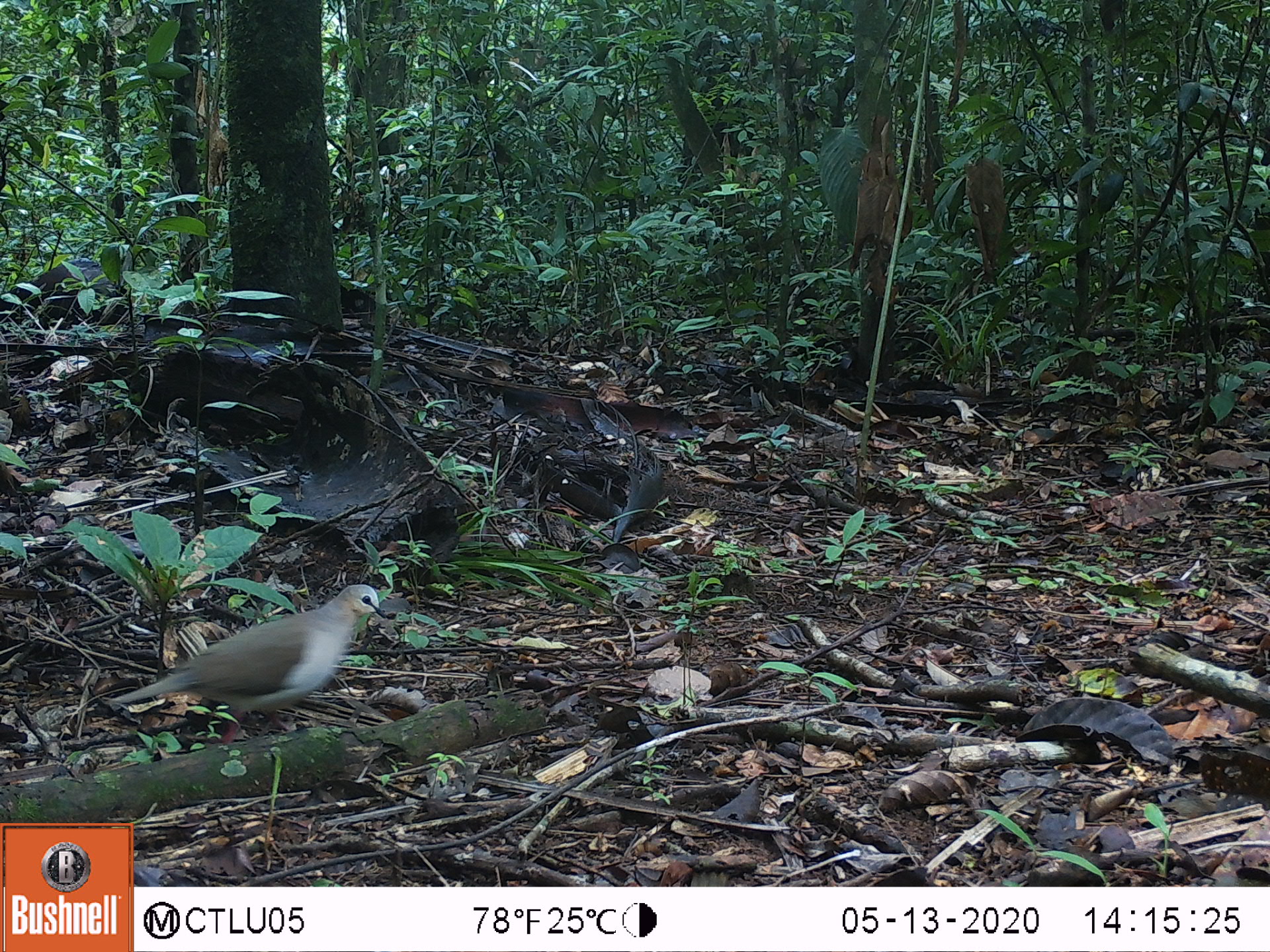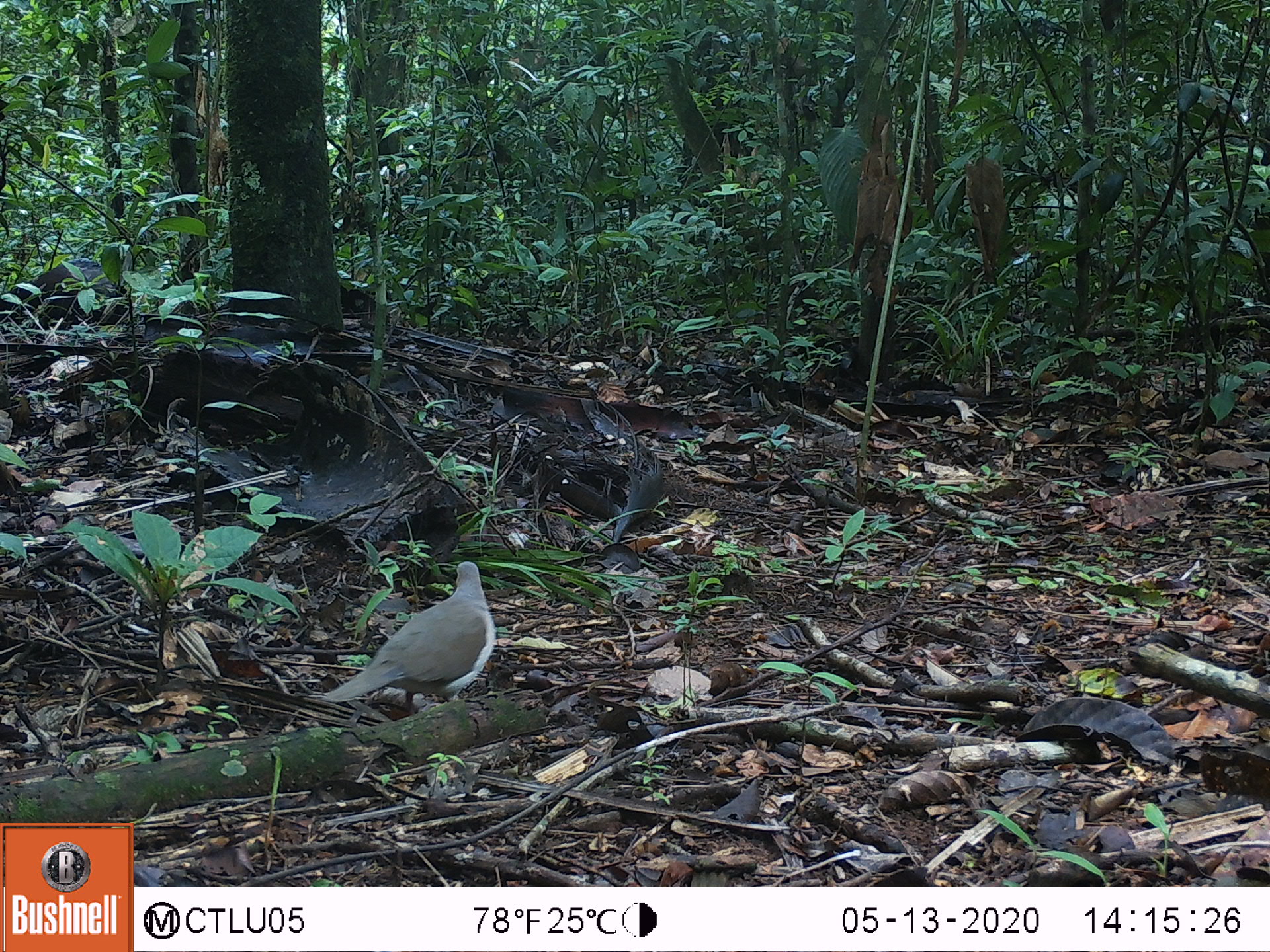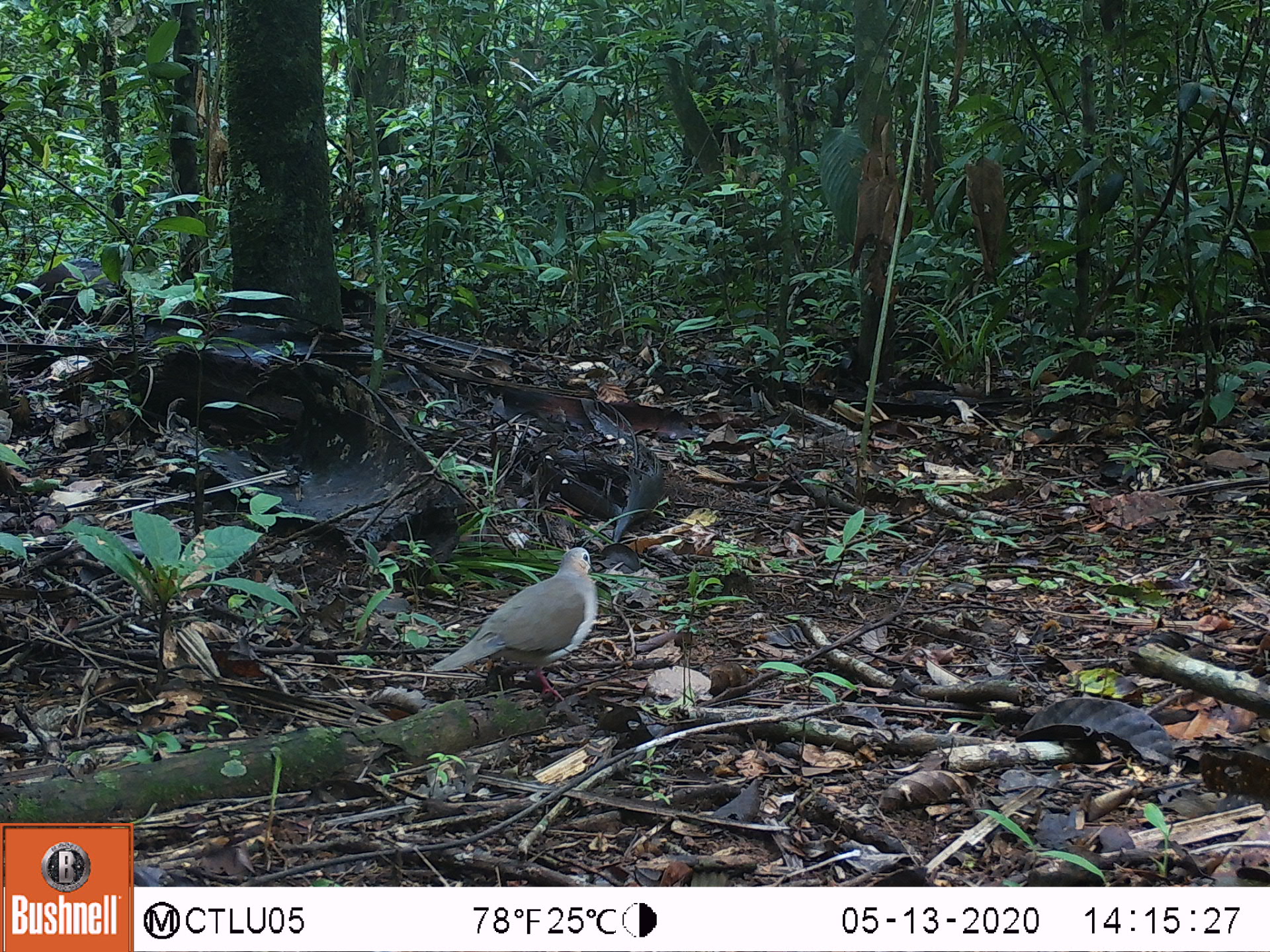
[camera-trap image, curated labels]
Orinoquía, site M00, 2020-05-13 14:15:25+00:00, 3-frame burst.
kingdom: Animalia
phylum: Chordata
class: Aves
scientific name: Aves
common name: bird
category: unknown bird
Unknown bird (bird) (Aves).